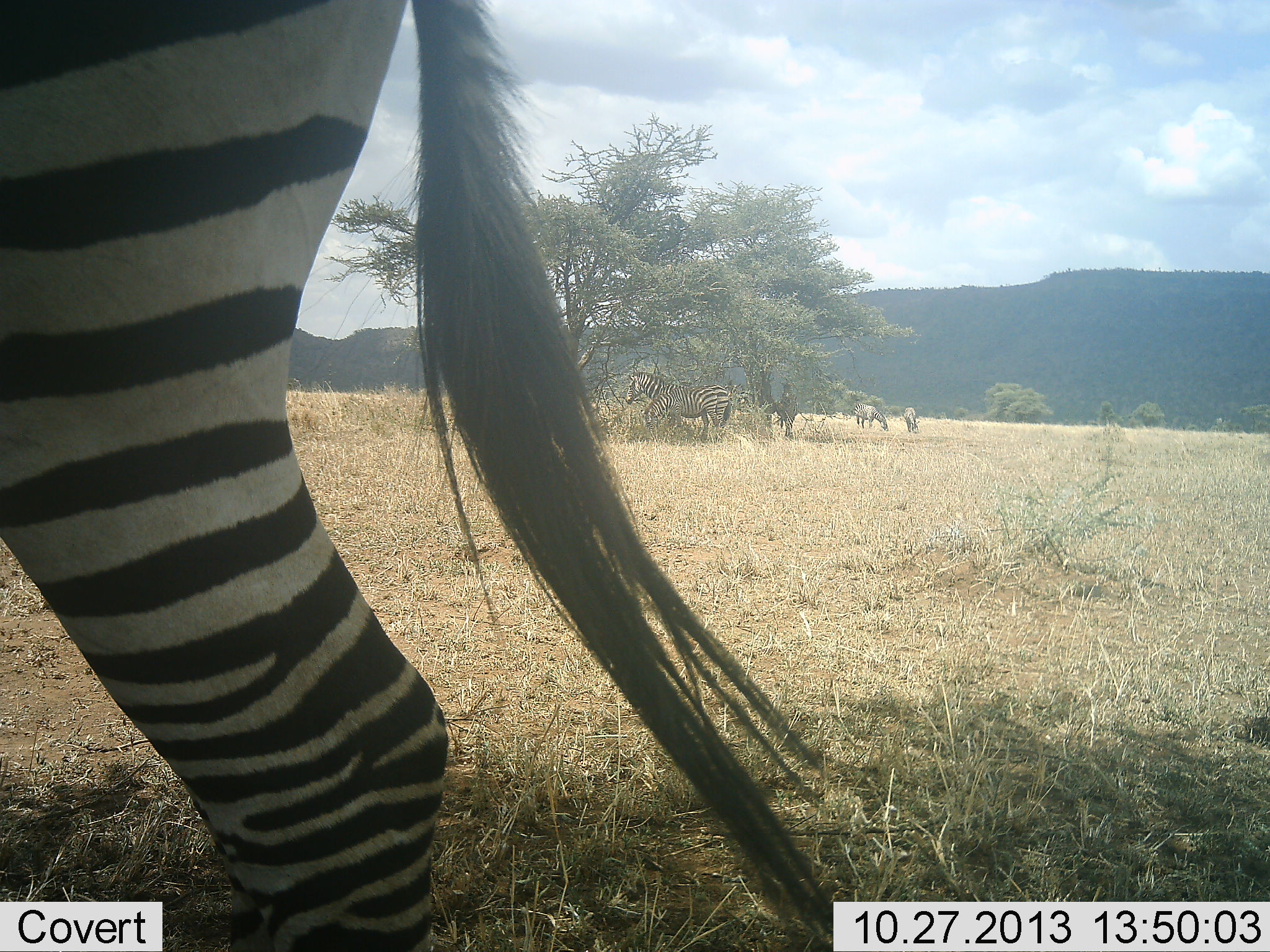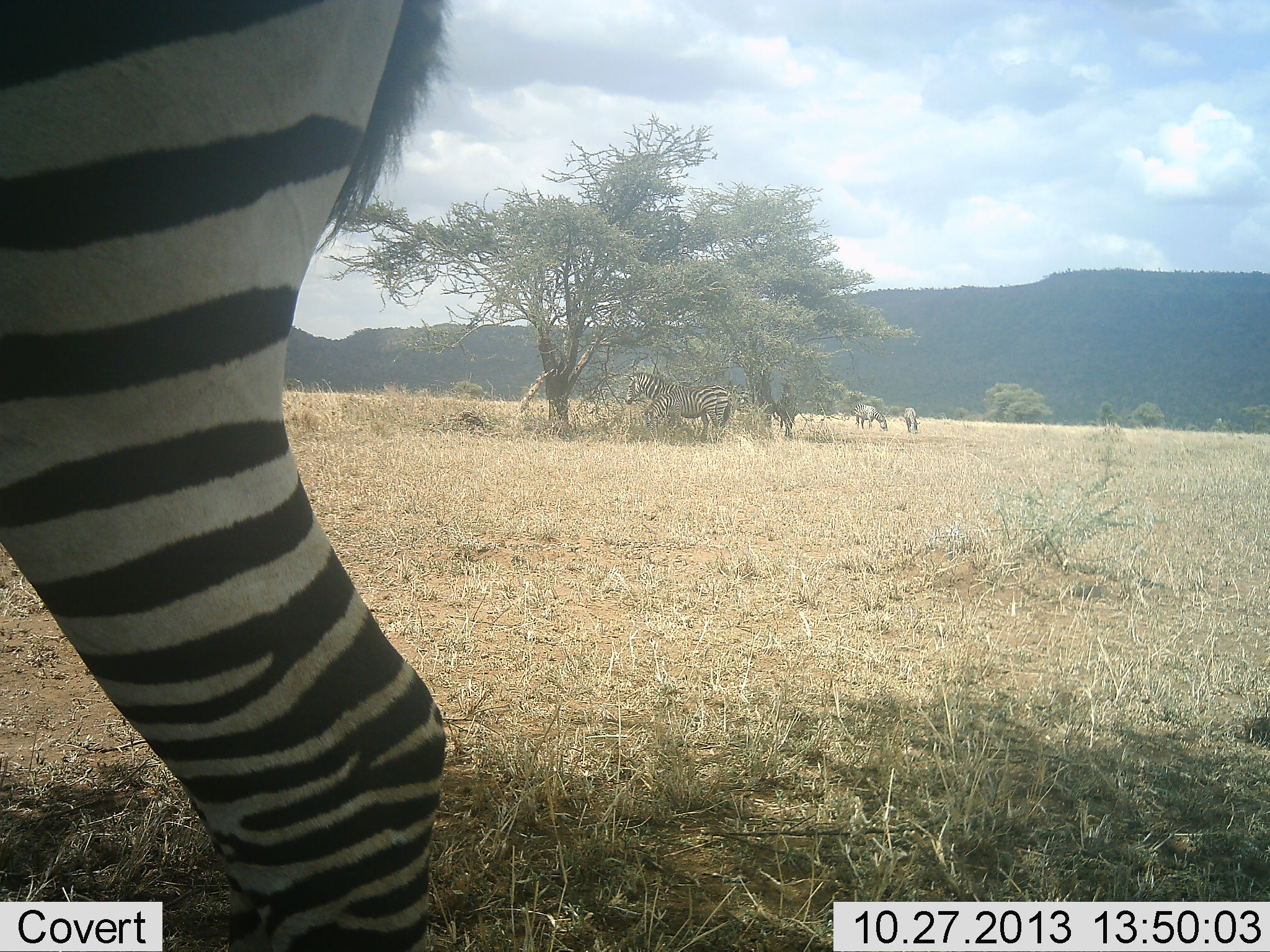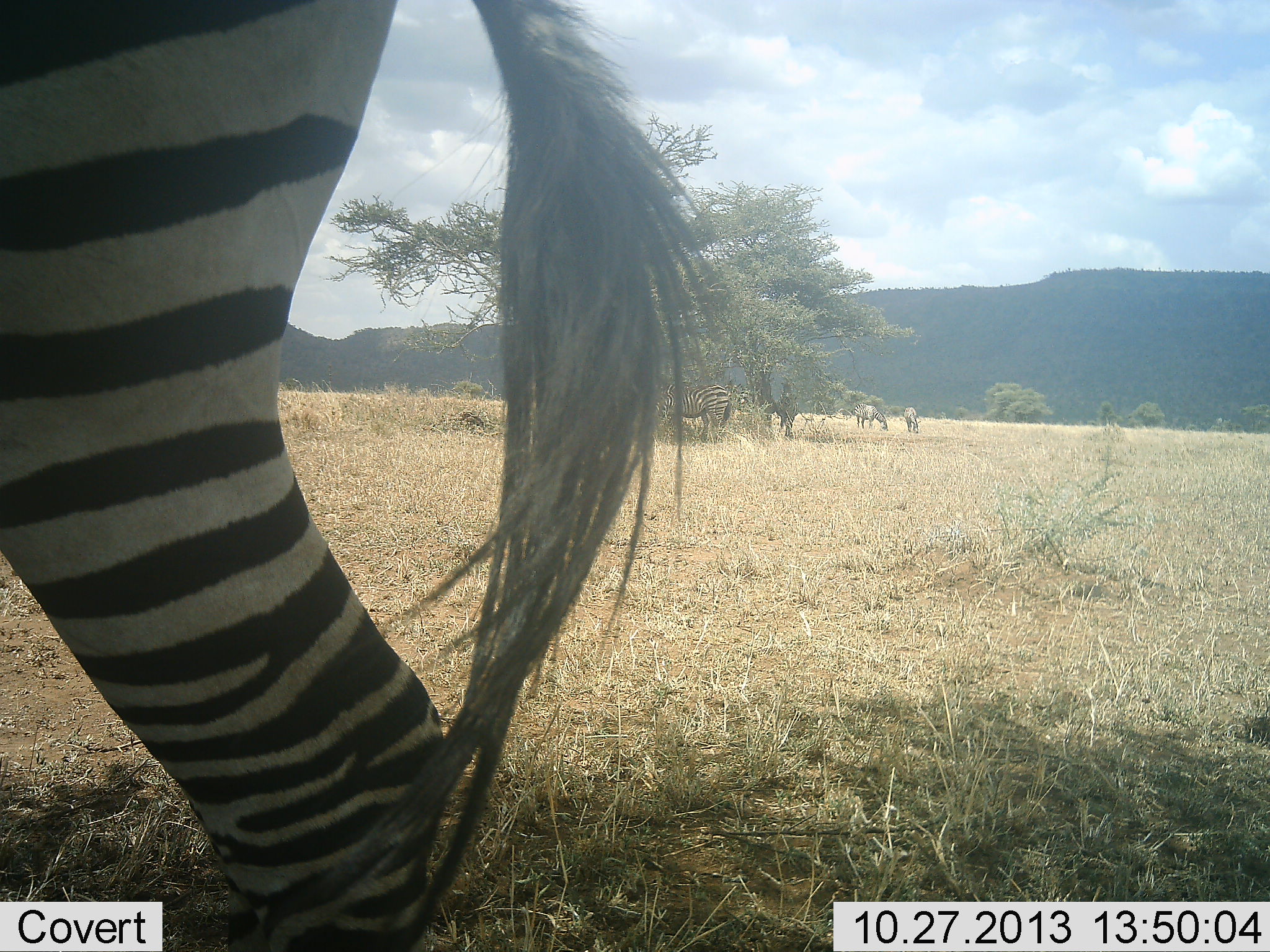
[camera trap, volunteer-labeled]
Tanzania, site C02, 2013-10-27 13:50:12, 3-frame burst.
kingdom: Animalia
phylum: Chordata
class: Mammalia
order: Perissodactyla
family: Equidae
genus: Equus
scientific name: Equus quagga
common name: plains zebra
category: zebra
Zebra (plains zebra) (Equus quagga), count 4. Behavior (volunteer vote fractions): standing 92%, resting 8%, moving 8%, interacting 0%. Young present (vote fraction): 0%. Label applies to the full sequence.